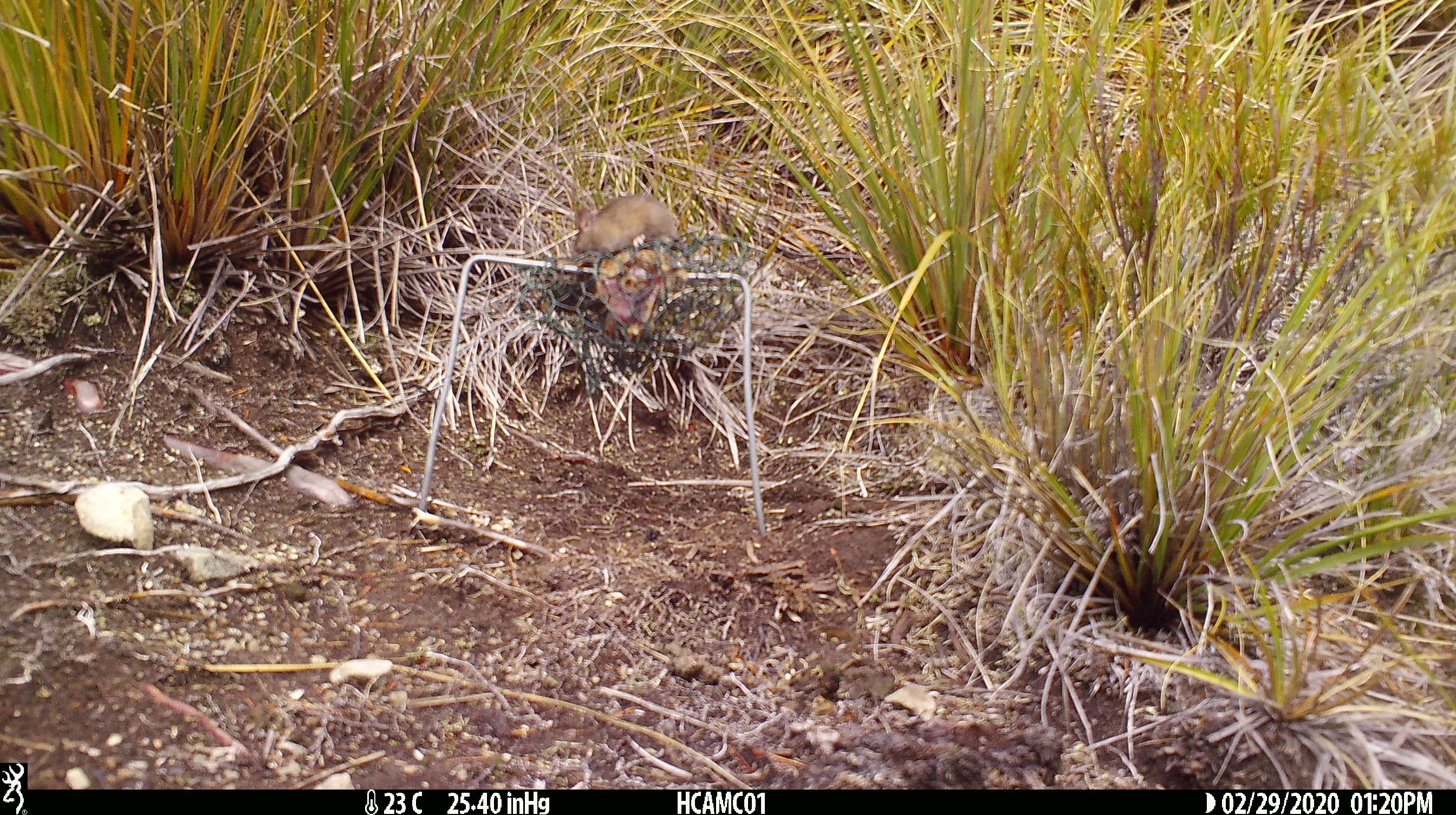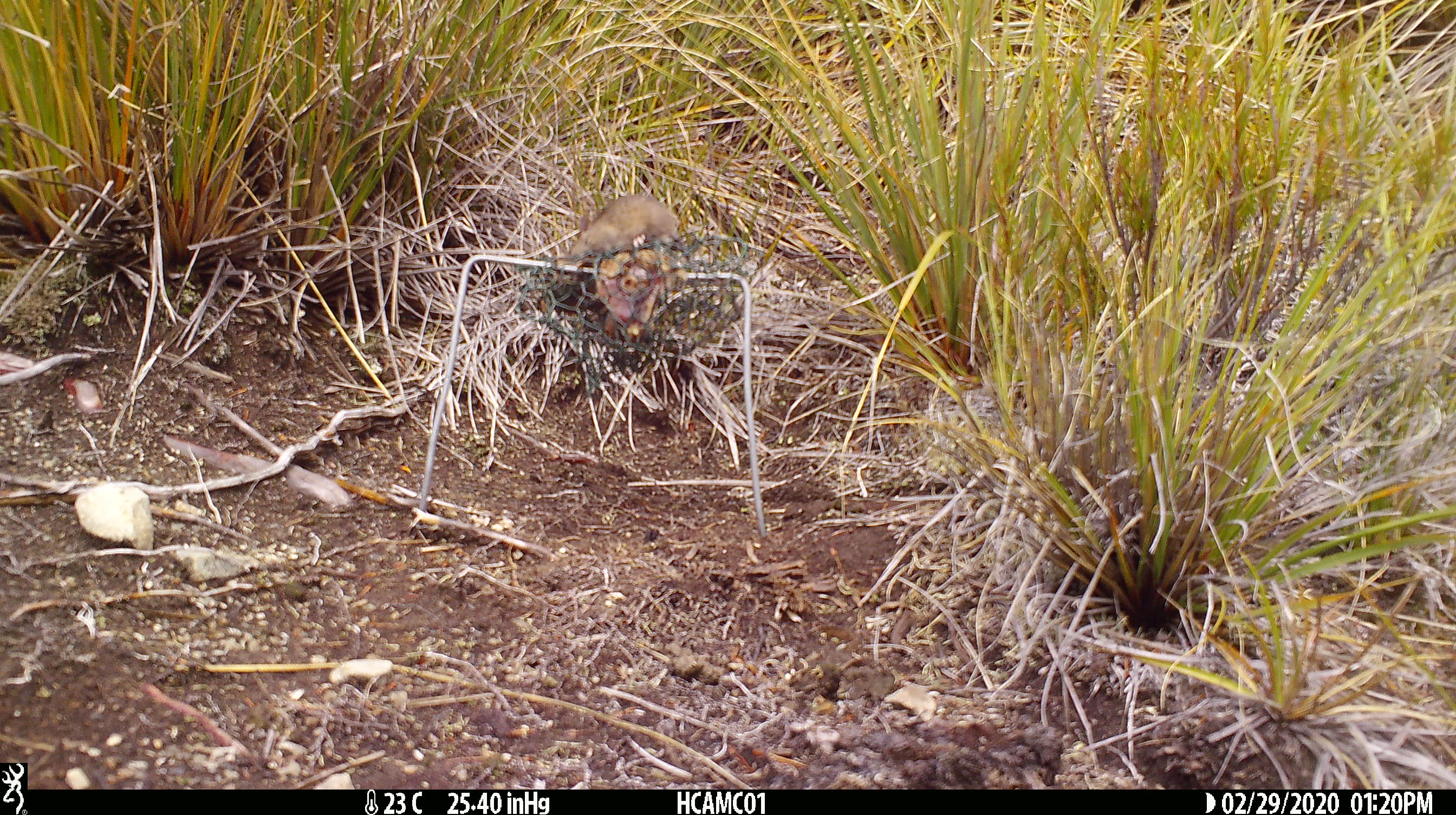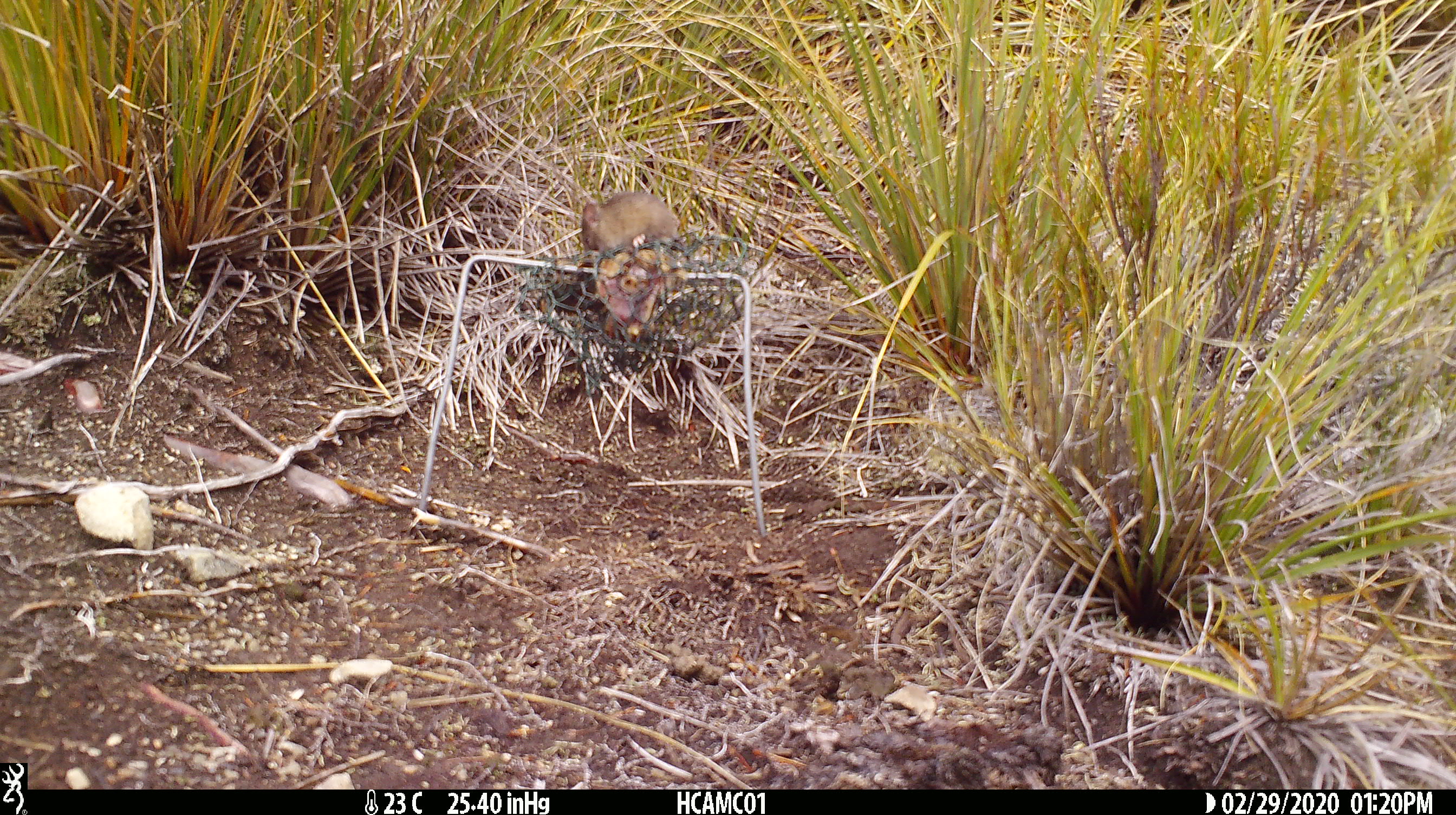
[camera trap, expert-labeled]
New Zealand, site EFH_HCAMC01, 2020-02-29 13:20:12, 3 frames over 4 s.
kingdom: Animalia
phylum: Chordata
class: Mammalia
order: Rodentia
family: Muridae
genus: Mus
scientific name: Mus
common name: mouse